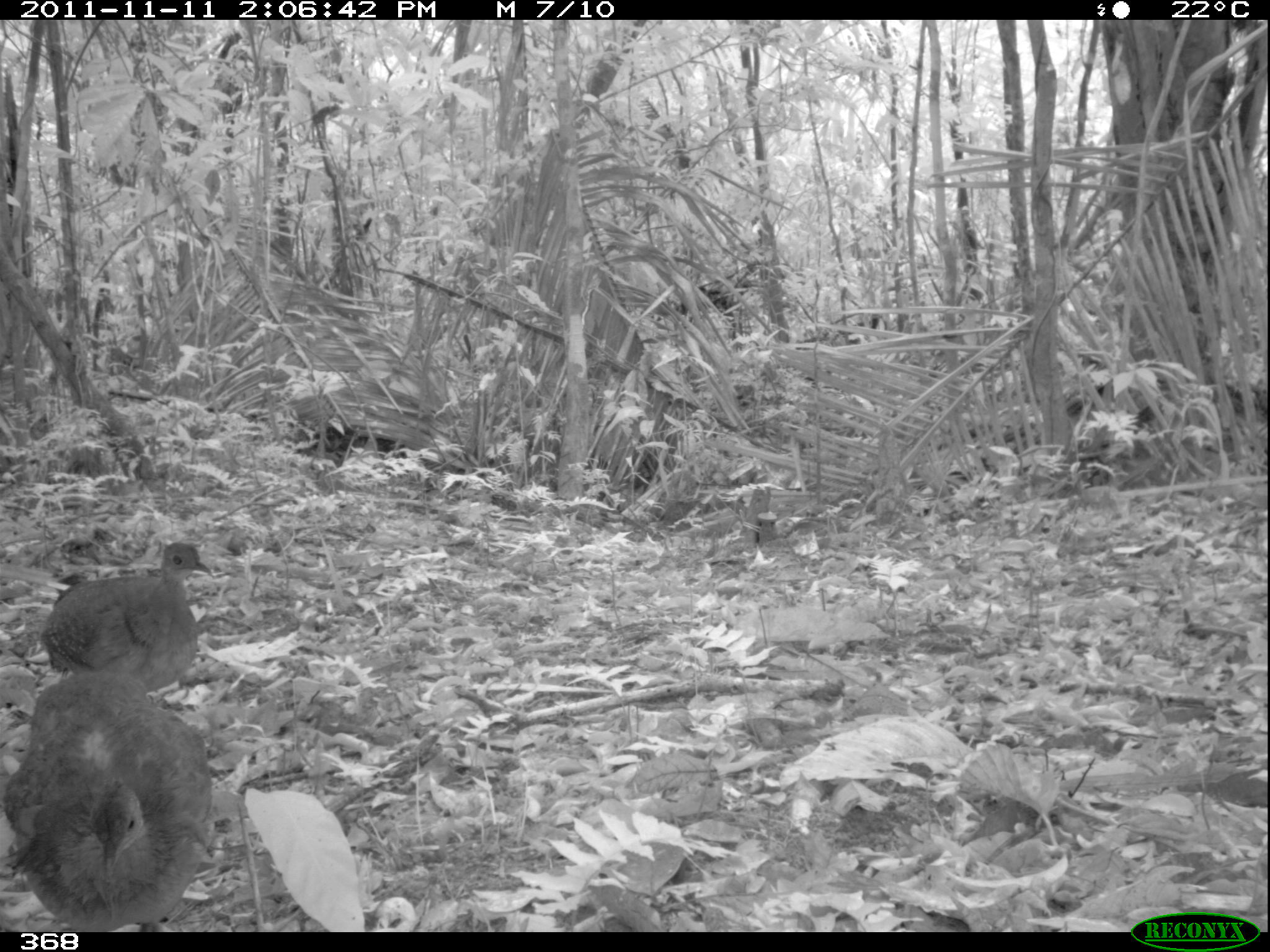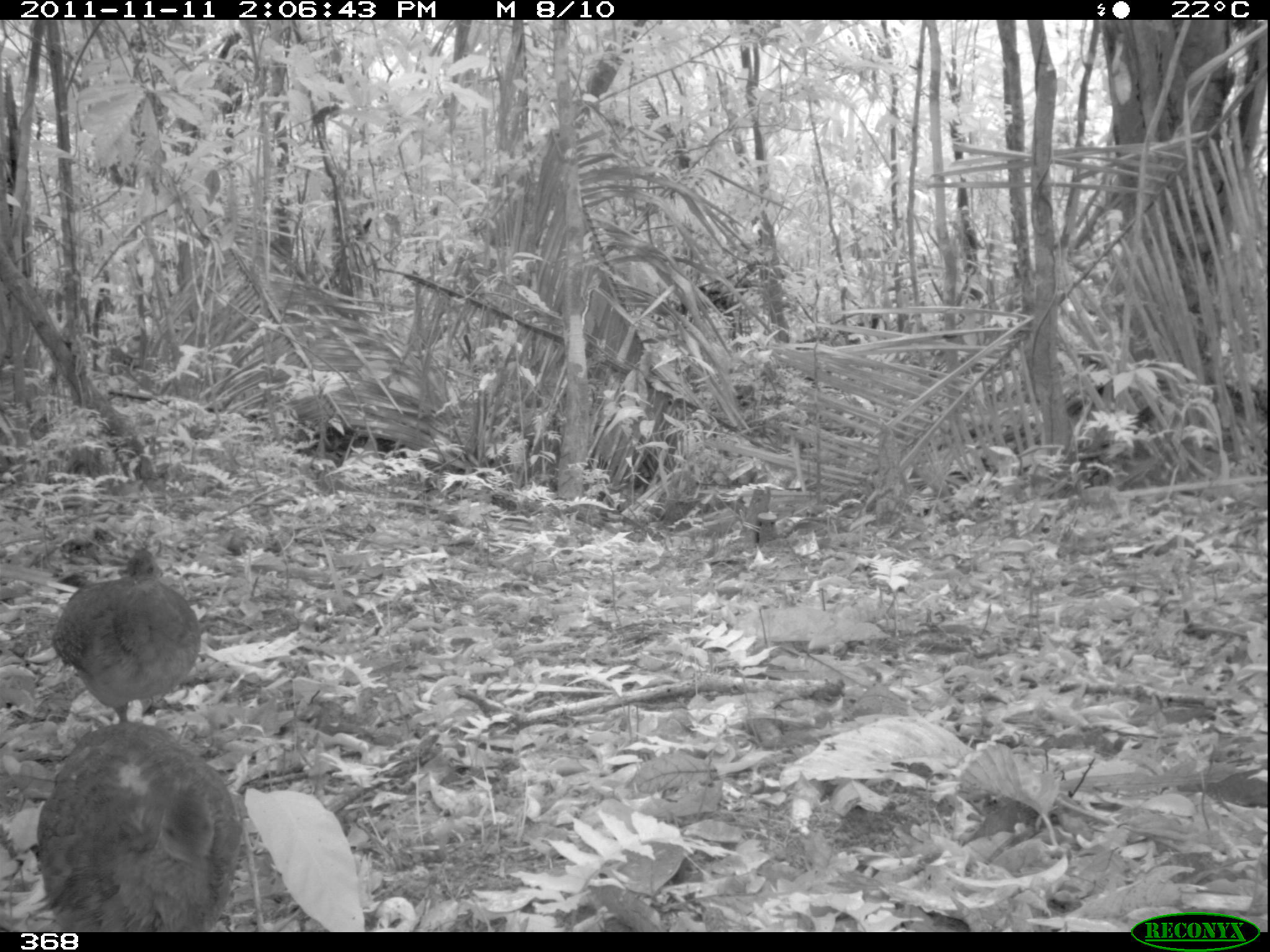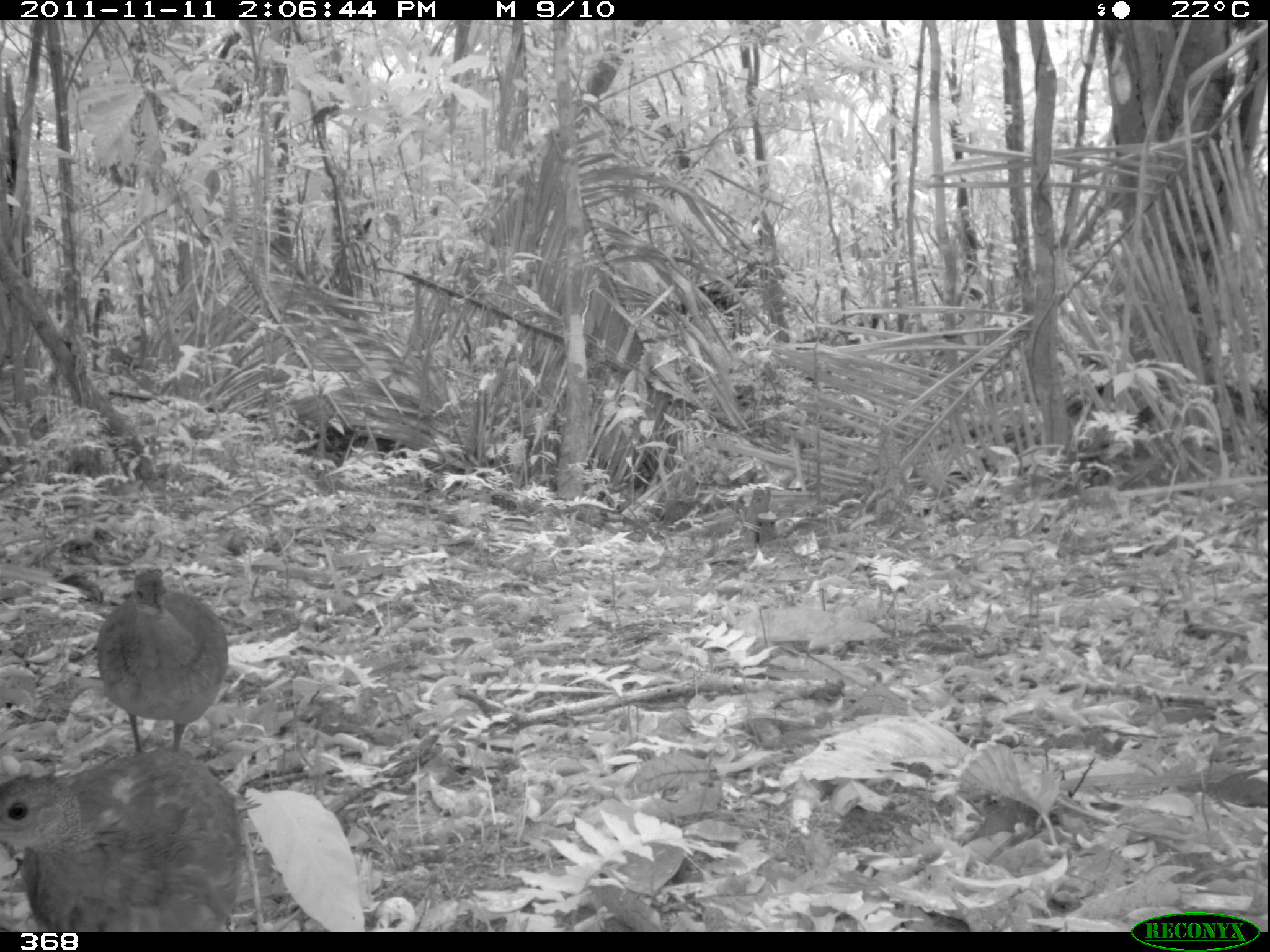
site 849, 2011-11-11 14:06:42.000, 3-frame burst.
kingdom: Animalia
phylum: Chordata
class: Aves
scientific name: Aves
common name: bird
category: unknown bird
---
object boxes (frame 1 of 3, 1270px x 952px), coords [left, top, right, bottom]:
unknown bird: [3, 668, 214, 931]; [42, 541, 214, 694]